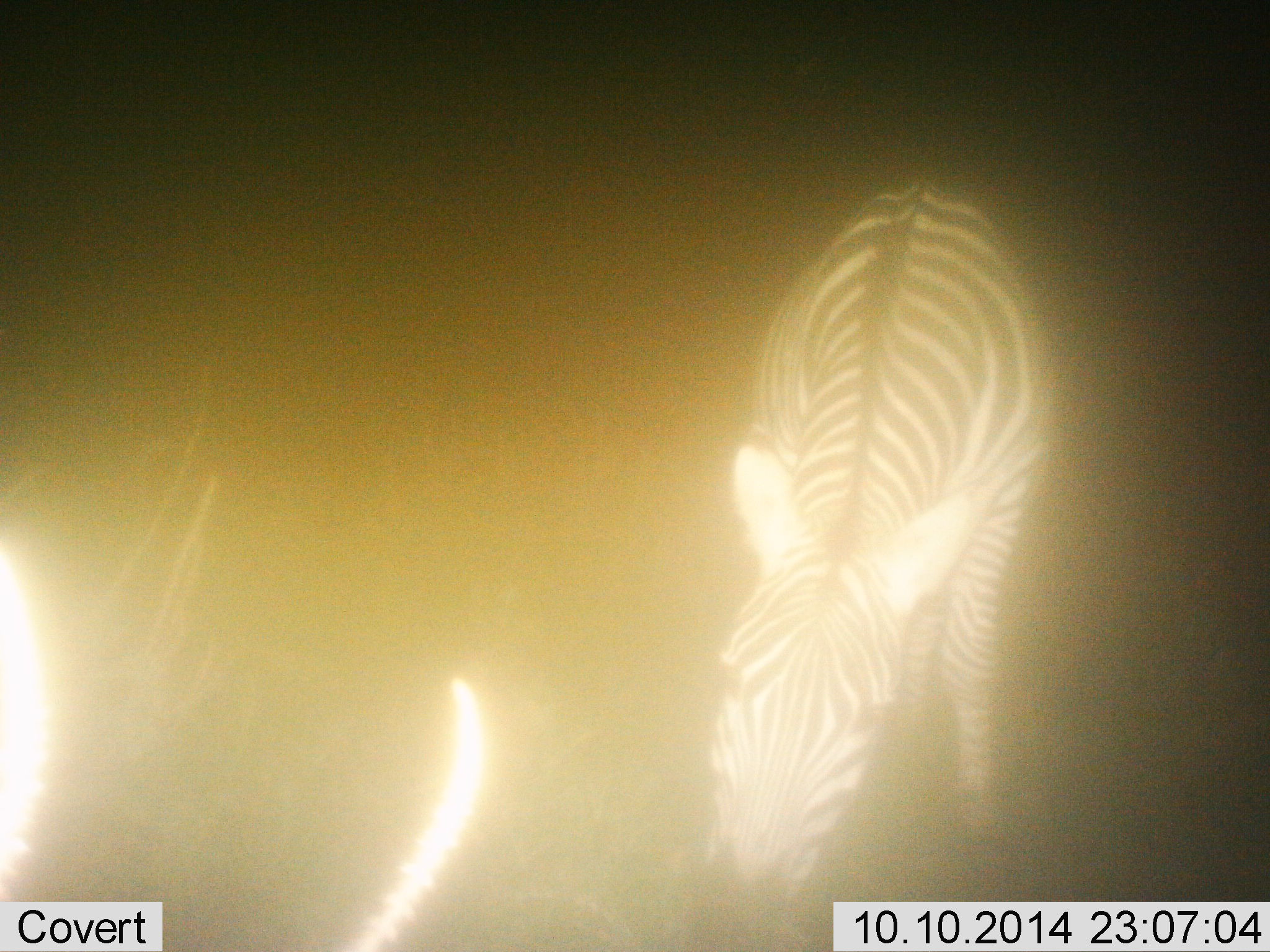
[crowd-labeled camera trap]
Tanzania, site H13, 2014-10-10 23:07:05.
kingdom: Animalia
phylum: Chordata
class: Mammalia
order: Perissodactyla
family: Equidae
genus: Equus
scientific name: Equus quagga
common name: plains zebra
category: zebra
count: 1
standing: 10%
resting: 0%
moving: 10%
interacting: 0%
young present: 0%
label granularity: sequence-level